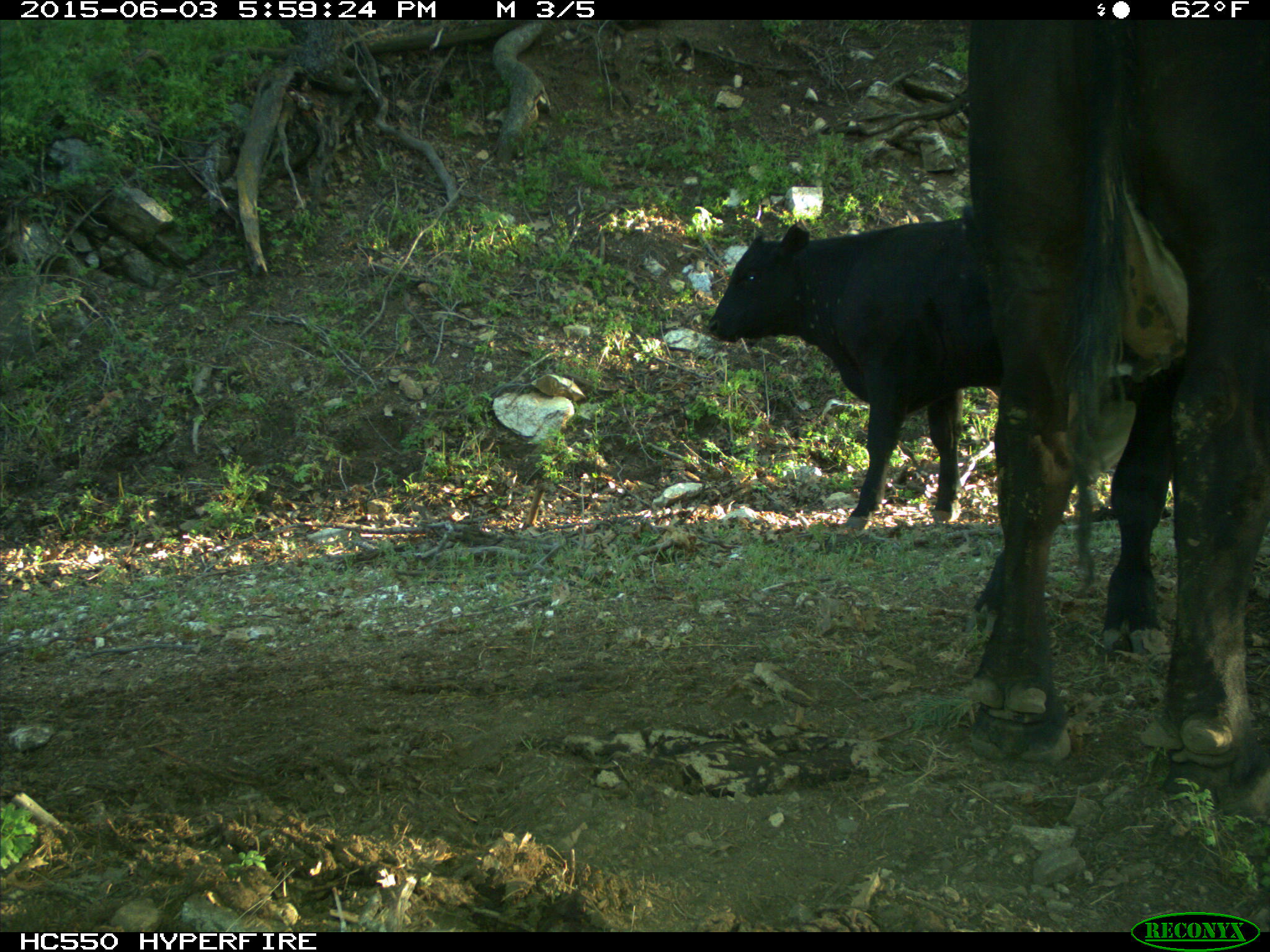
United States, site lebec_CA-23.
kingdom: Animalia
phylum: Chordata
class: Mammalia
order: Artiodactyla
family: Bovidae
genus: Bos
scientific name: Bos taurus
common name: domestic cow